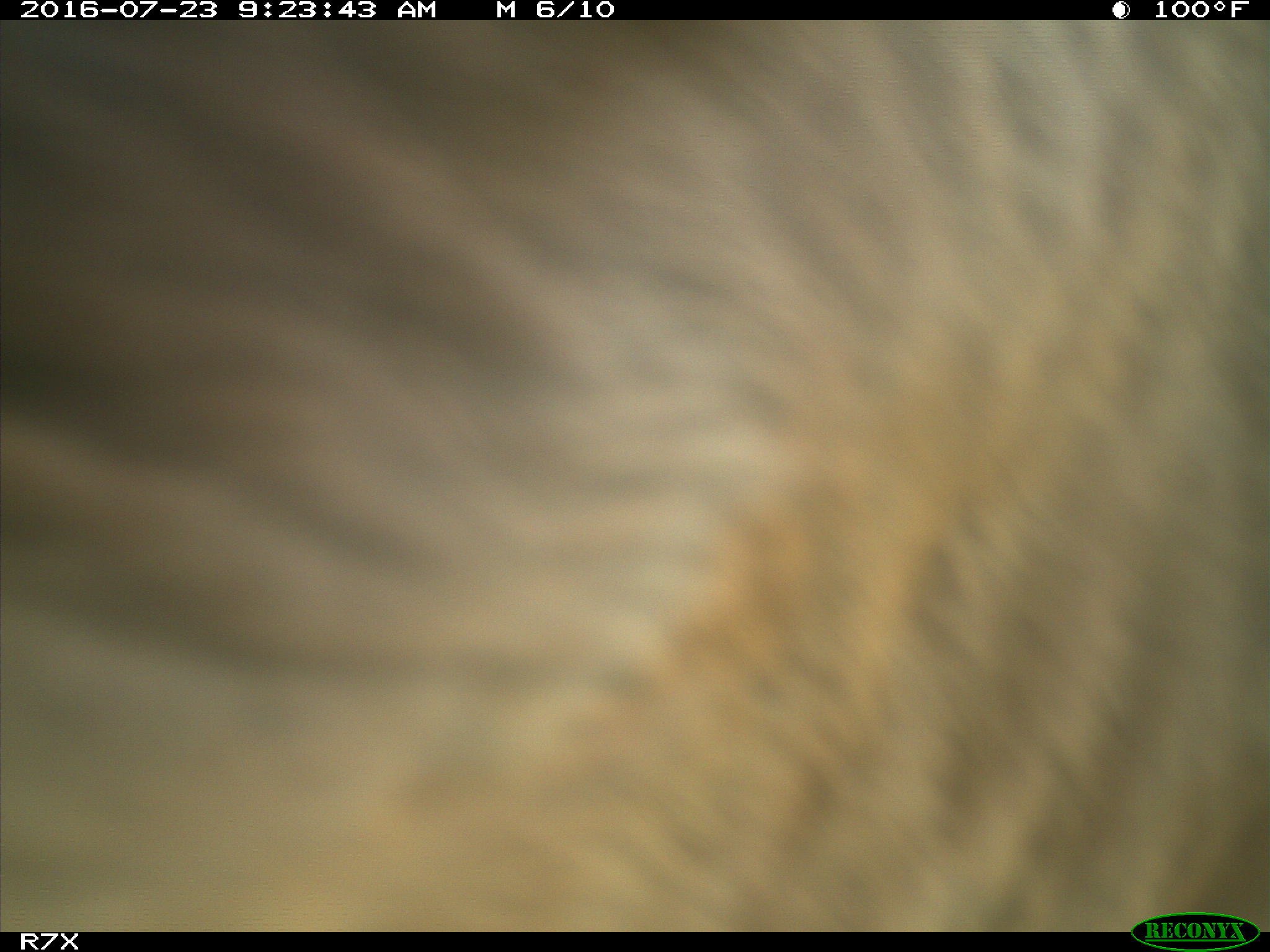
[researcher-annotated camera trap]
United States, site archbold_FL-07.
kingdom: Animalia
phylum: Chordata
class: Mammalia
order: Artiodactyla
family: Bovidae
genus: Bos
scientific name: Bos taurus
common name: domestic cow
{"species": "Bos taurus (domestic cow)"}